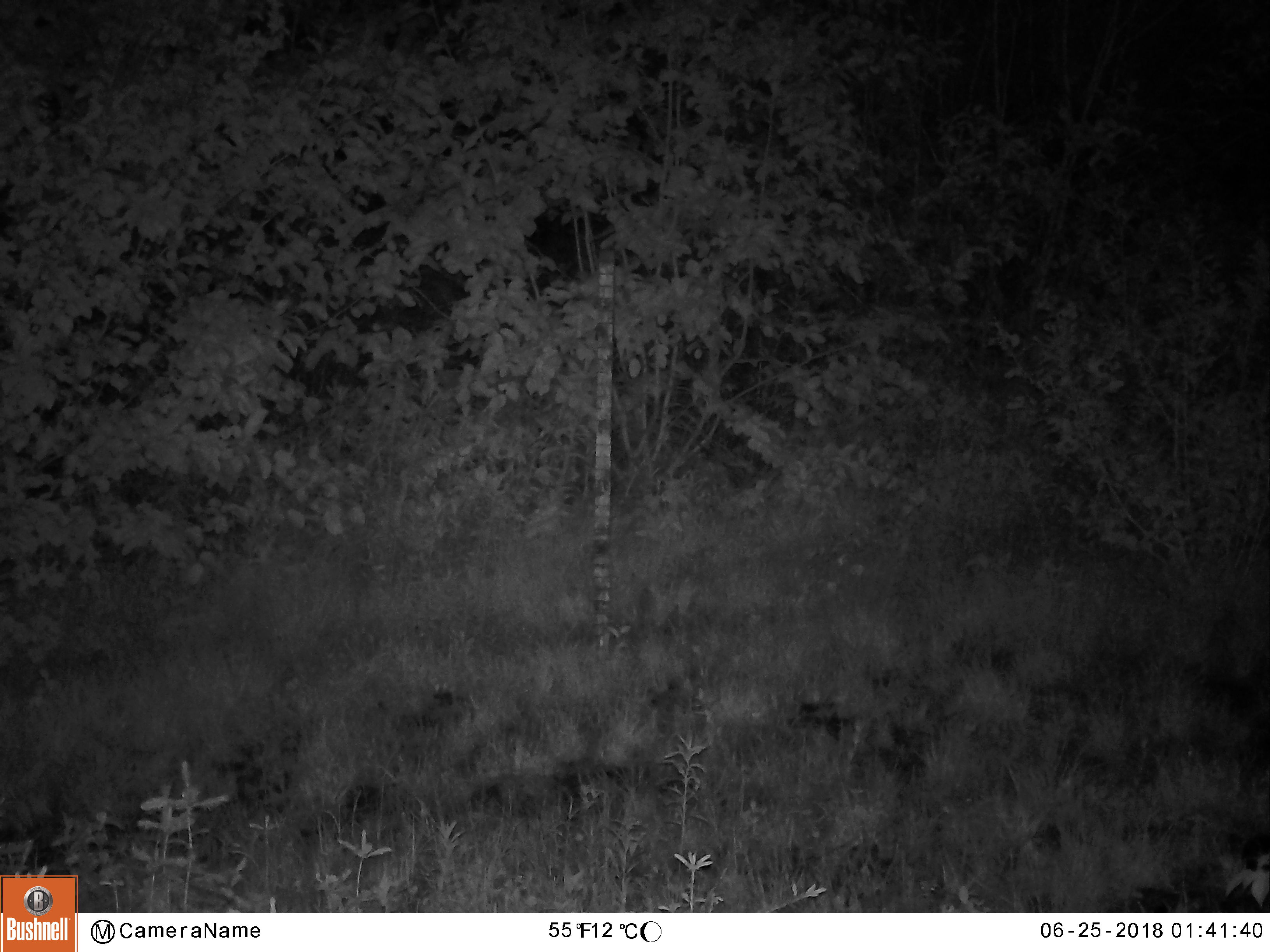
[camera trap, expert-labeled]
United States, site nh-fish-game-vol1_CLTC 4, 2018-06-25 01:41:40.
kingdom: Animalia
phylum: Chordata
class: Mammalia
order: Artiodactyla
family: Cervidae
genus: Alces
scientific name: Alces alces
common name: moose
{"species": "moose (Alces alces)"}